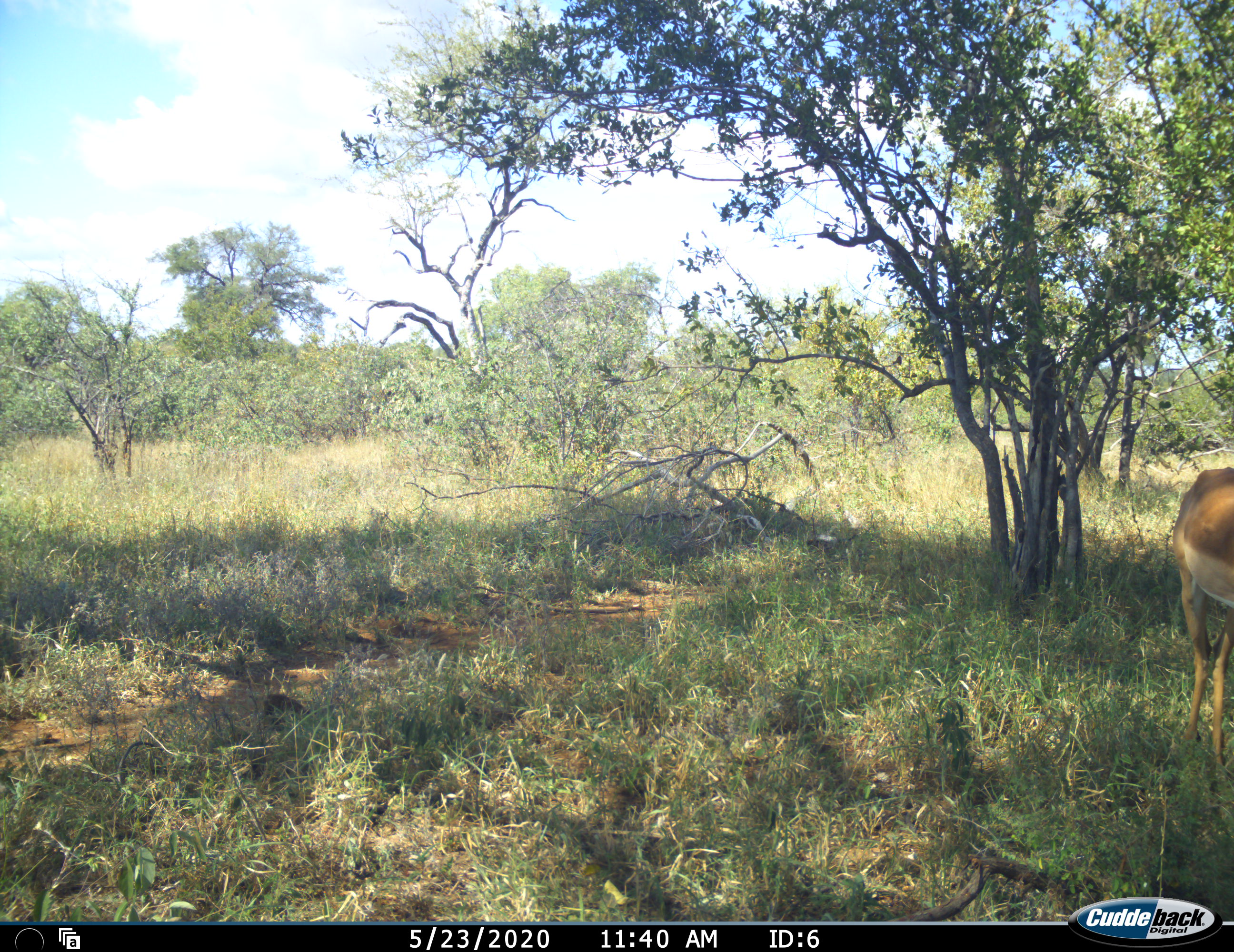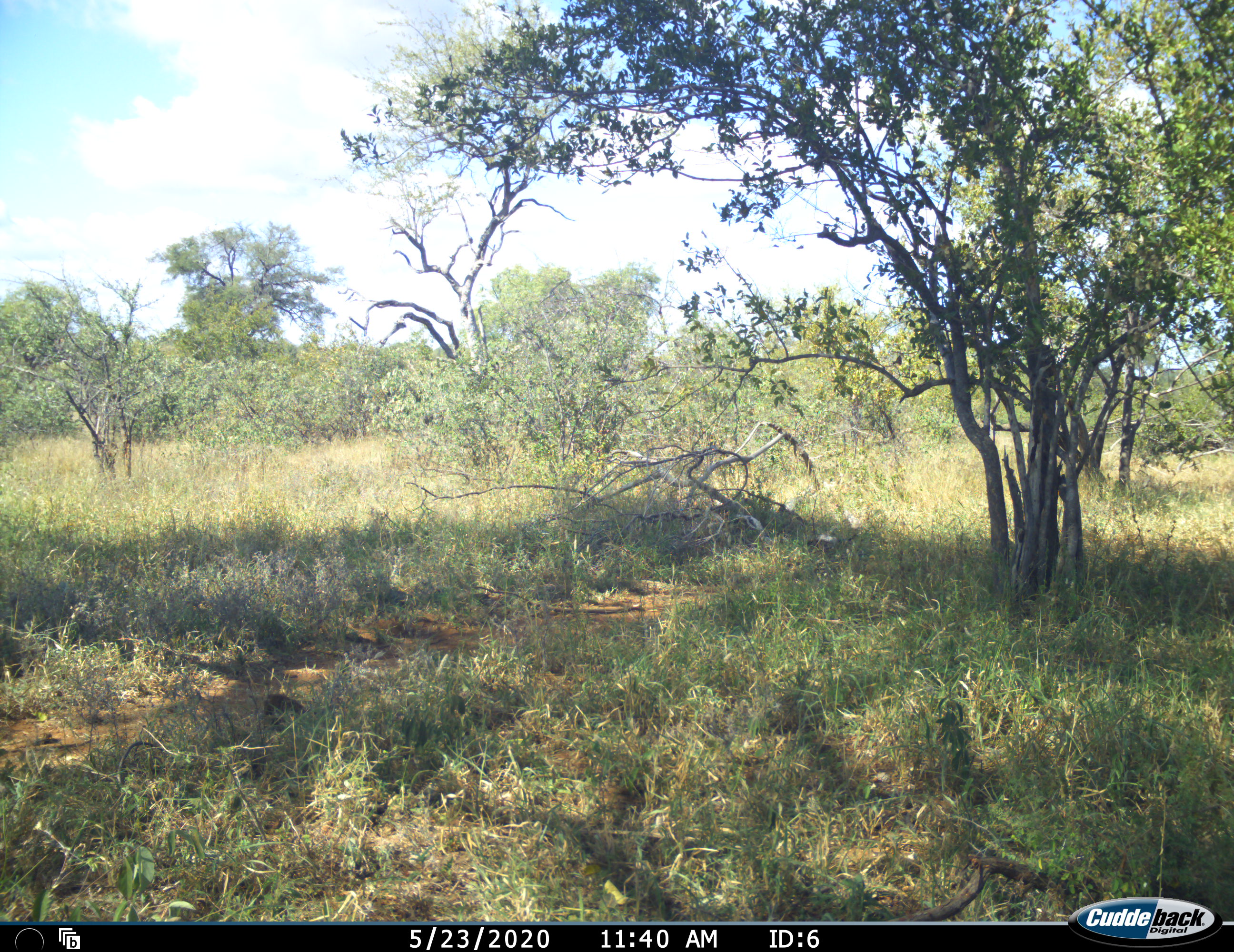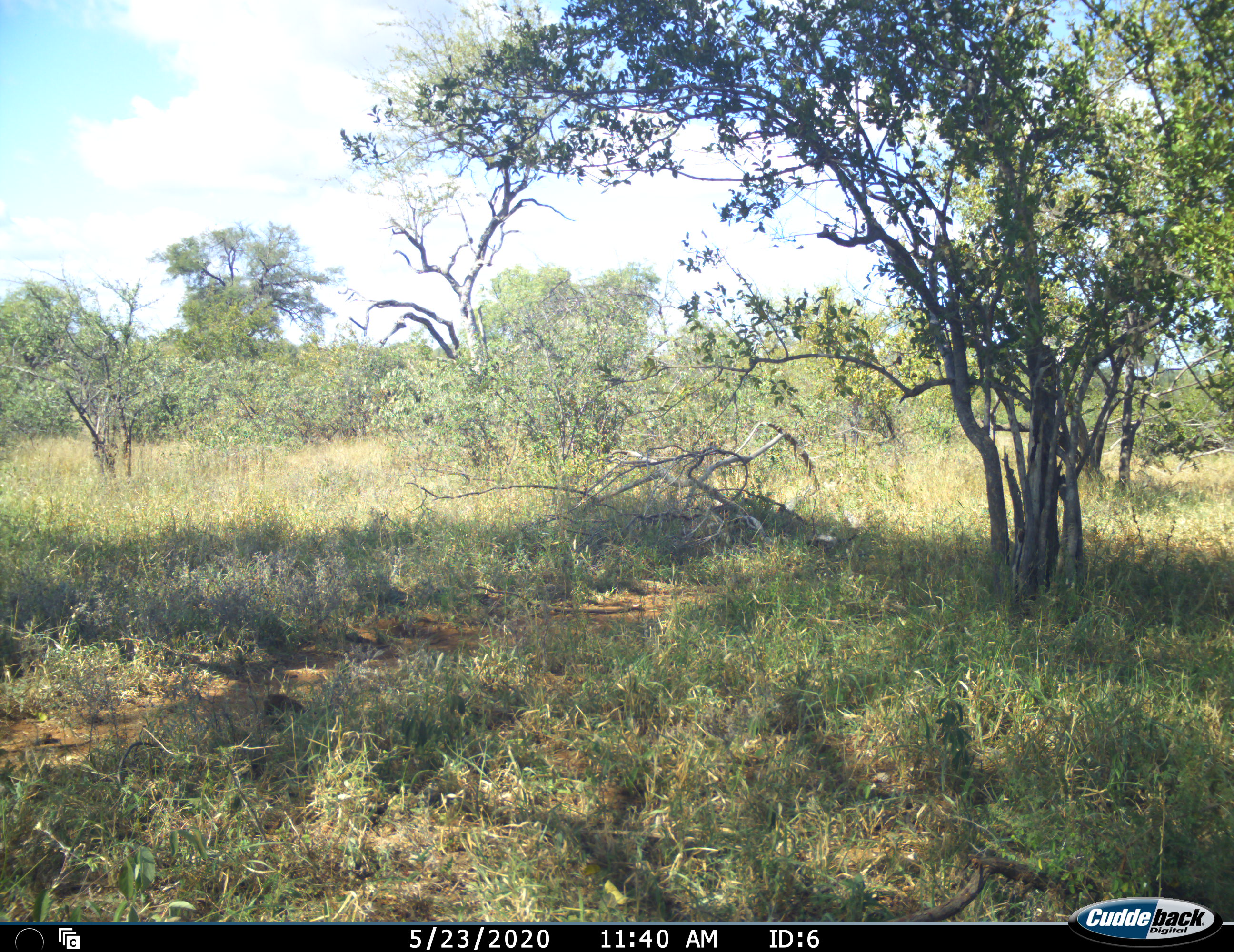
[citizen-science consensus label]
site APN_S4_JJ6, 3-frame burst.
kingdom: Animalia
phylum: Chordata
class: Mammalia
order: Artiodactyla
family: Bovidae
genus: Aepyceros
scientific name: Aepyceros melampus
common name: impala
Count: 1.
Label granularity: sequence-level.